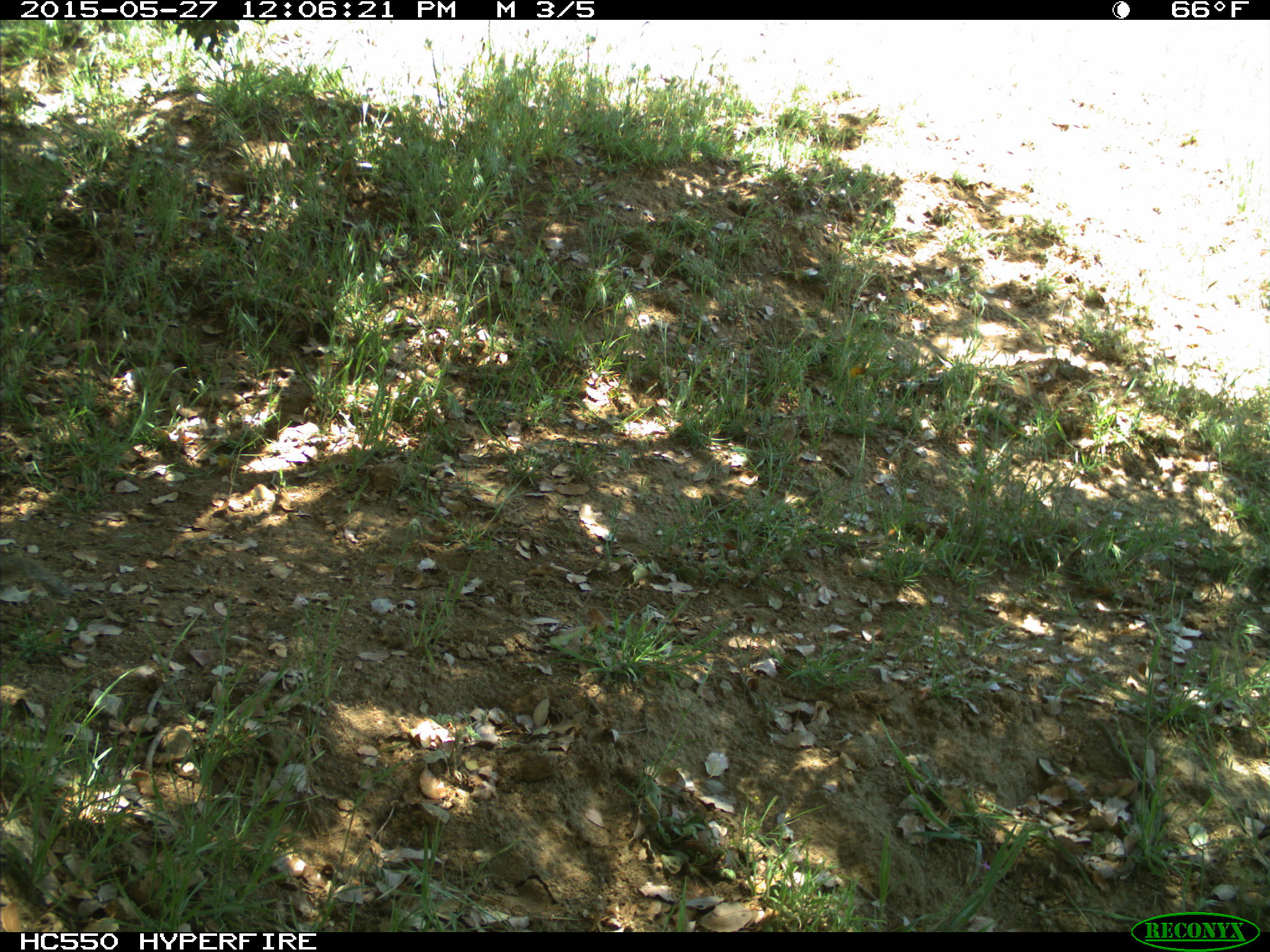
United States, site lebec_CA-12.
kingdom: Animalia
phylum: Chordata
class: Mammalia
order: Rodentia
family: Sciuridae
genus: Otospermophilus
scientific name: Otospermophilus beecheyi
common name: california ground squirrel